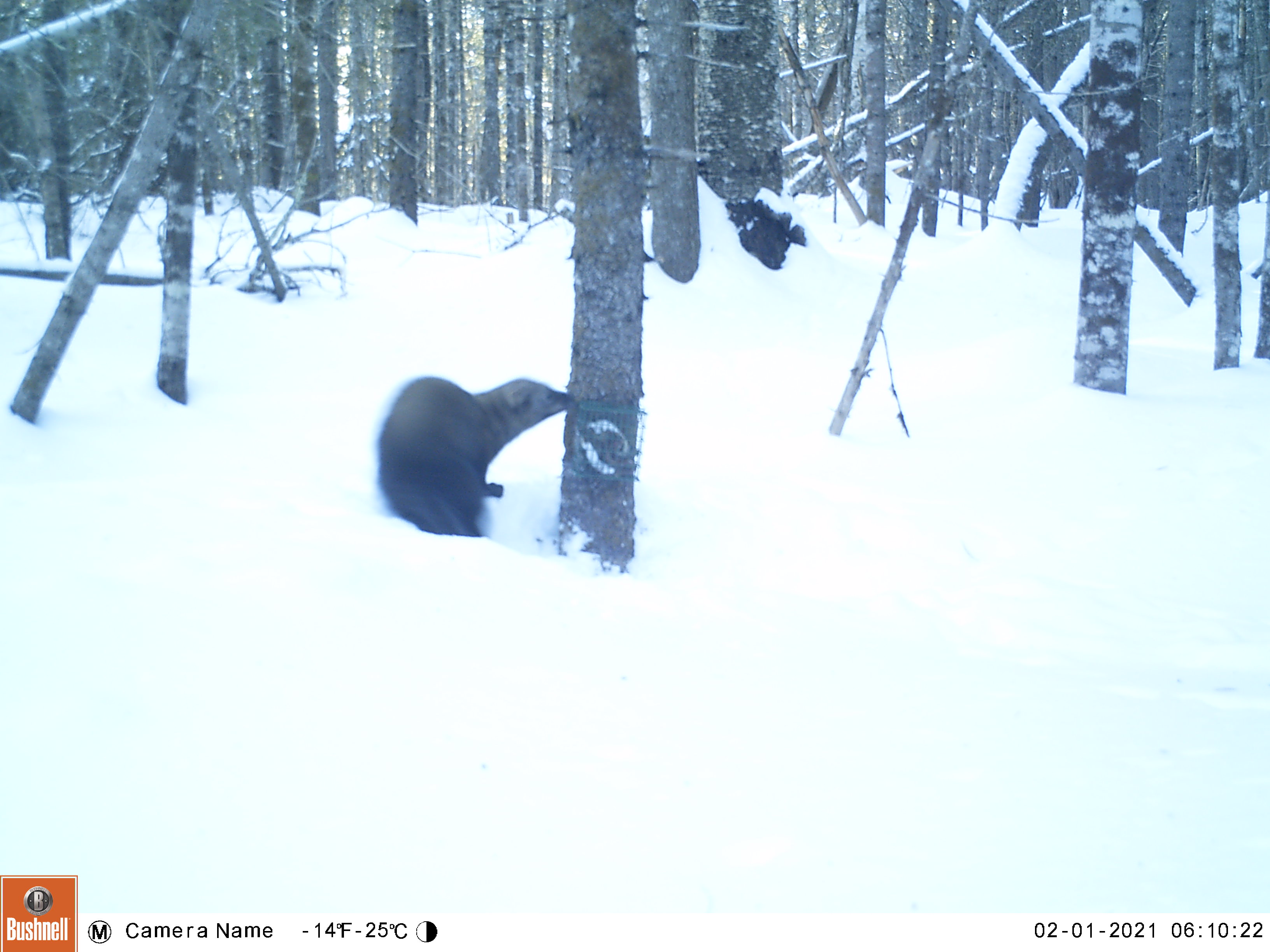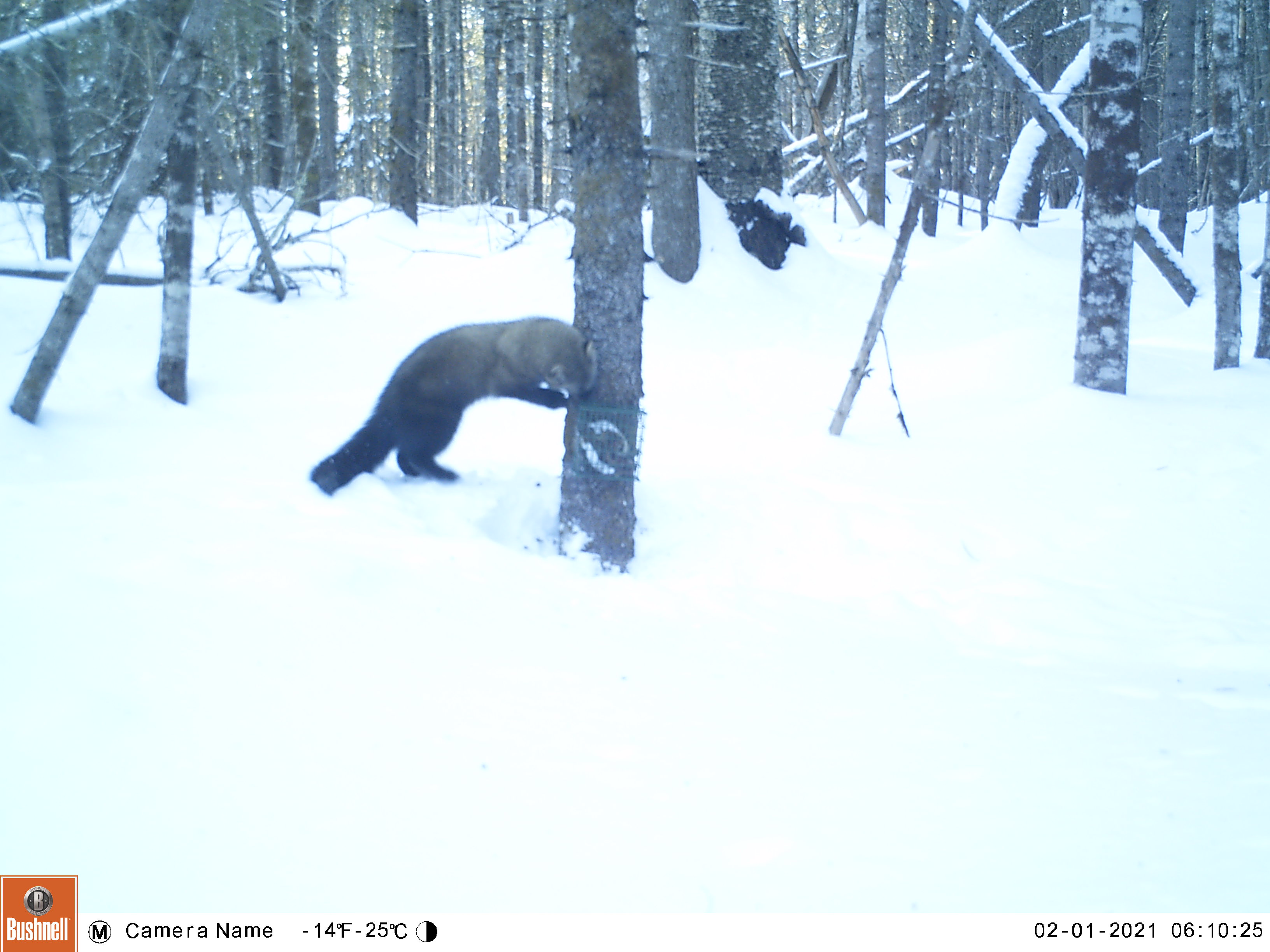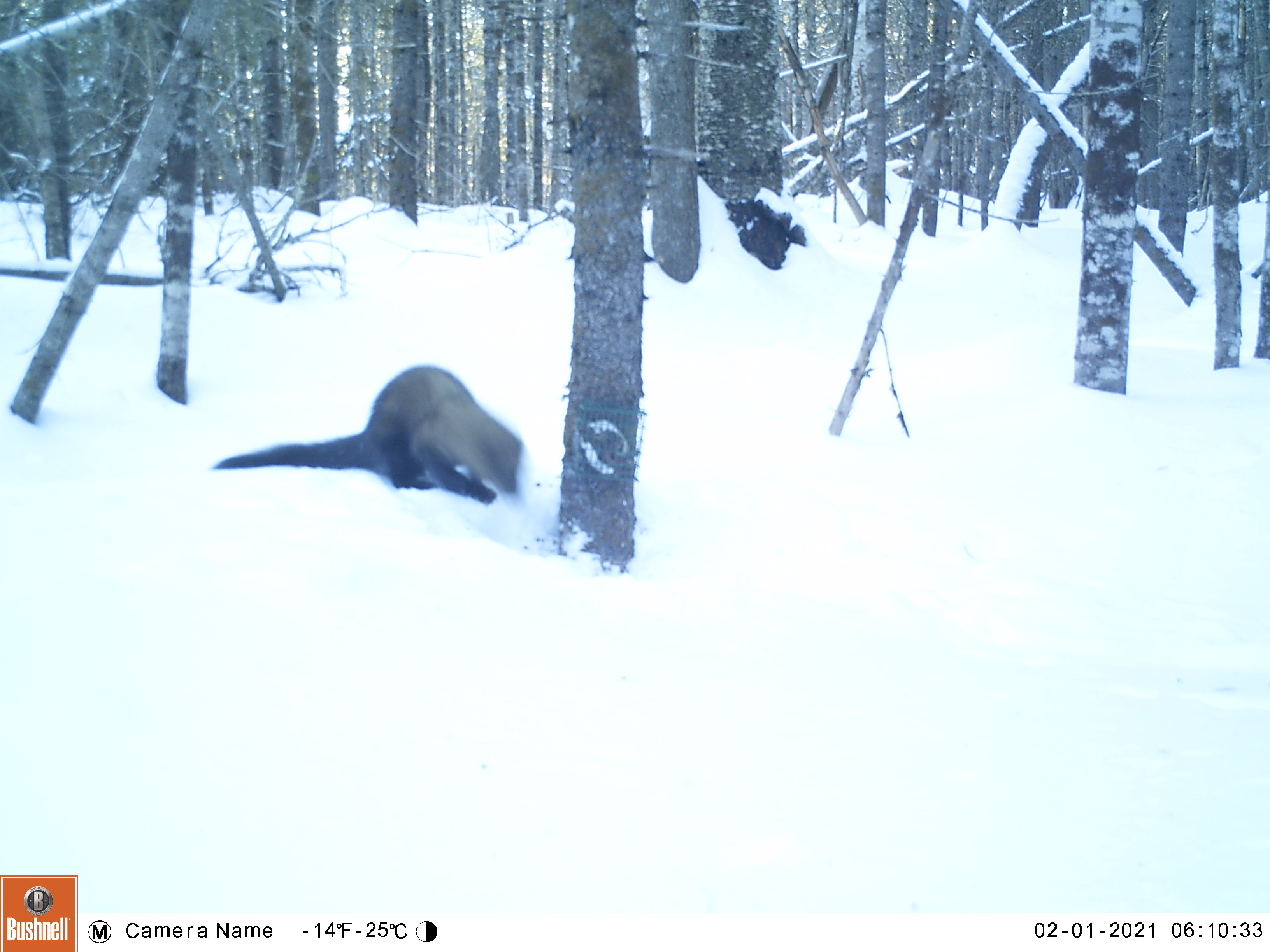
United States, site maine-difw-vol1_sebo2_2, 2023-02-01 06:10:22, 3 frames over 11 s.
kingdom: Animalia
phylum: Chordata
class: Mammalia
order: Carnivora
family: Mustelidae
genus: Pekania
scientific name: Pekania pennanti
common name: fisher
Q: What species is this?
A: Fisher (Pekania pennanti).